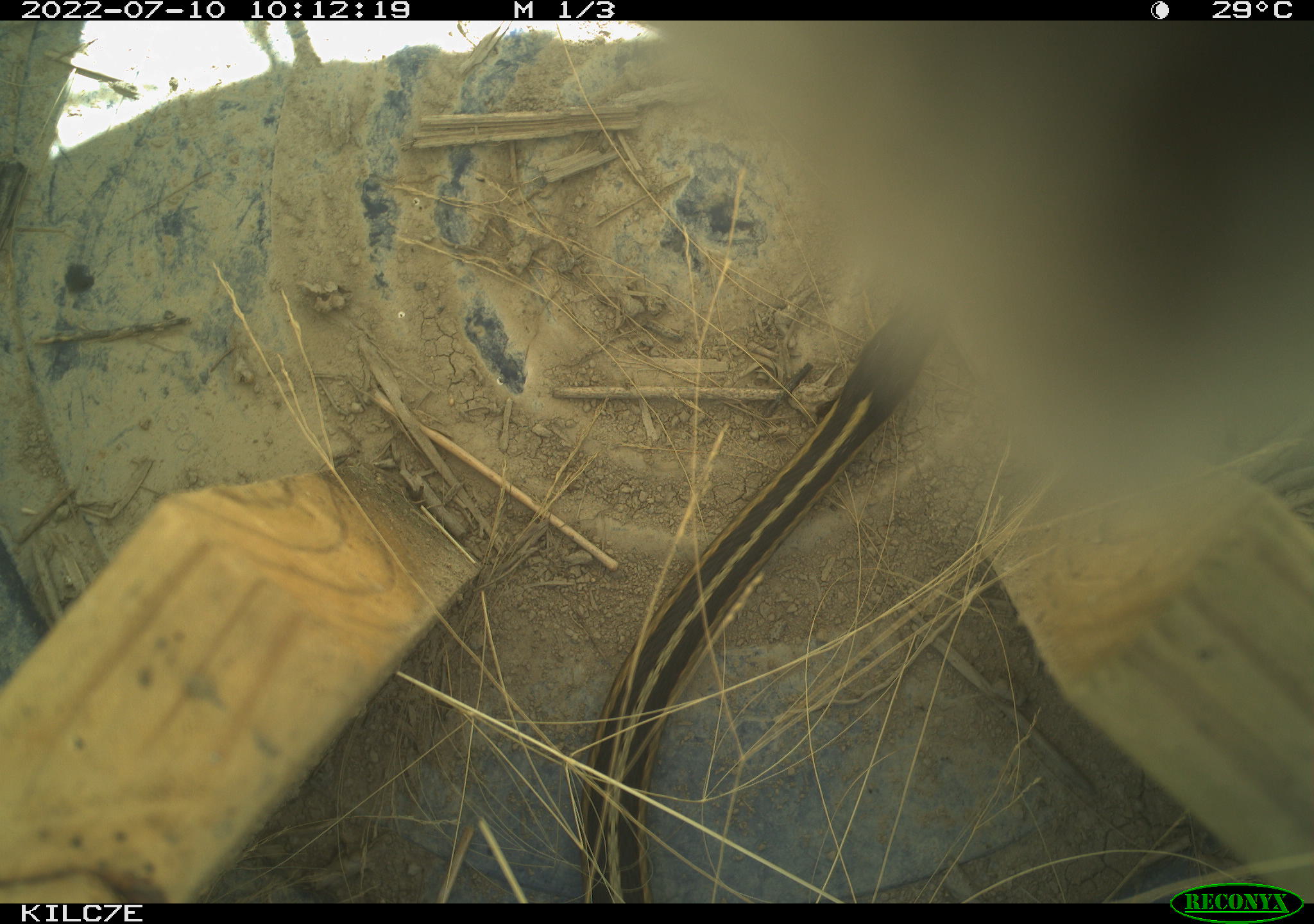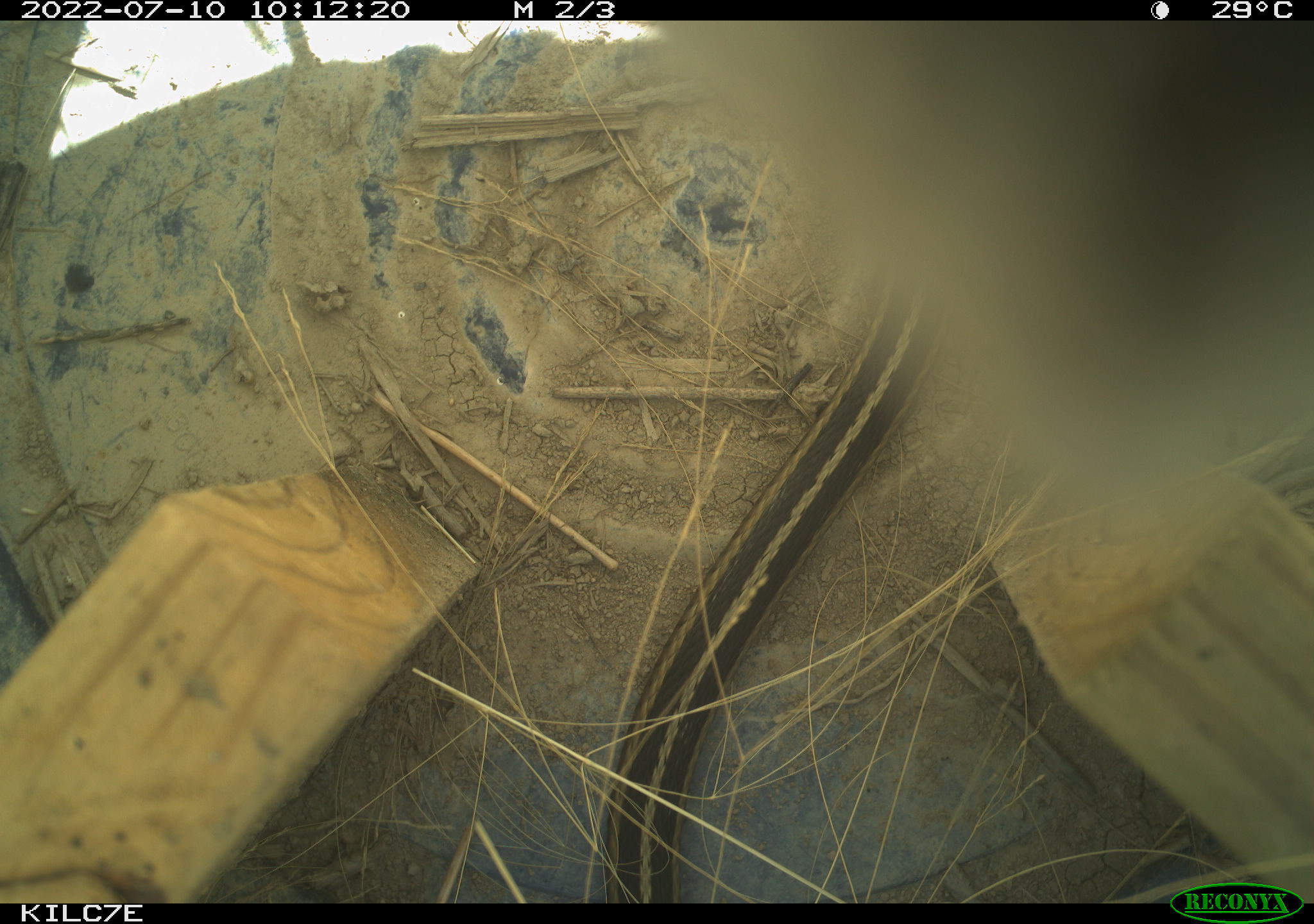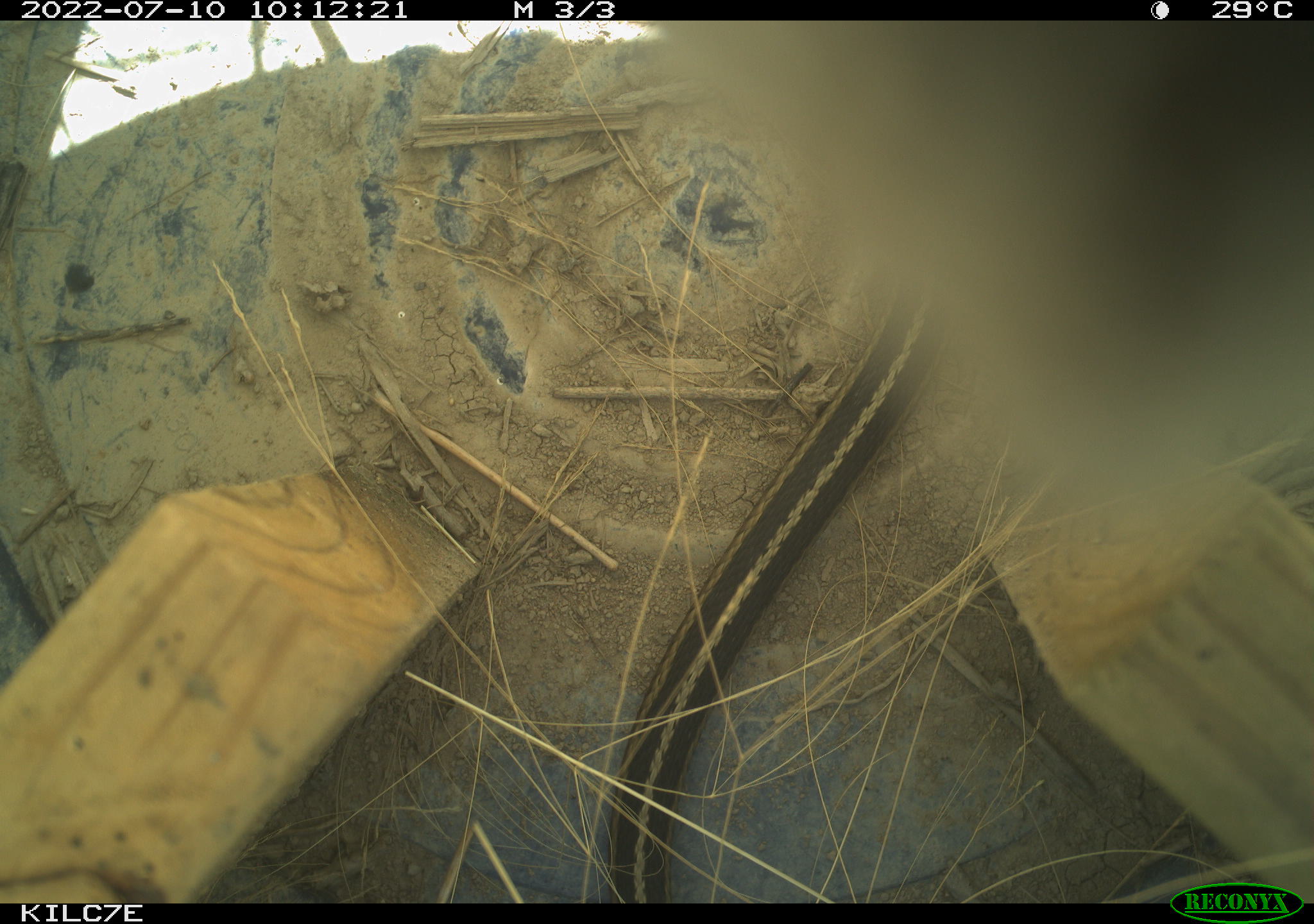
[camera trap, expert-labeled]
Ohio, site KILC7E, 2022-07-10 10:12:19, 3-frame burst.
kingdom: Animalia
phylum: Chordata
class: Reptilia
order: Squamata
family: Colubridae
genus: Thamnophis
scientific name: Thamnophis sirtalis sirtalis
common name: eastern gartersnake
Eastern gartersnake (Thamnophis sirtalis sirtalis).